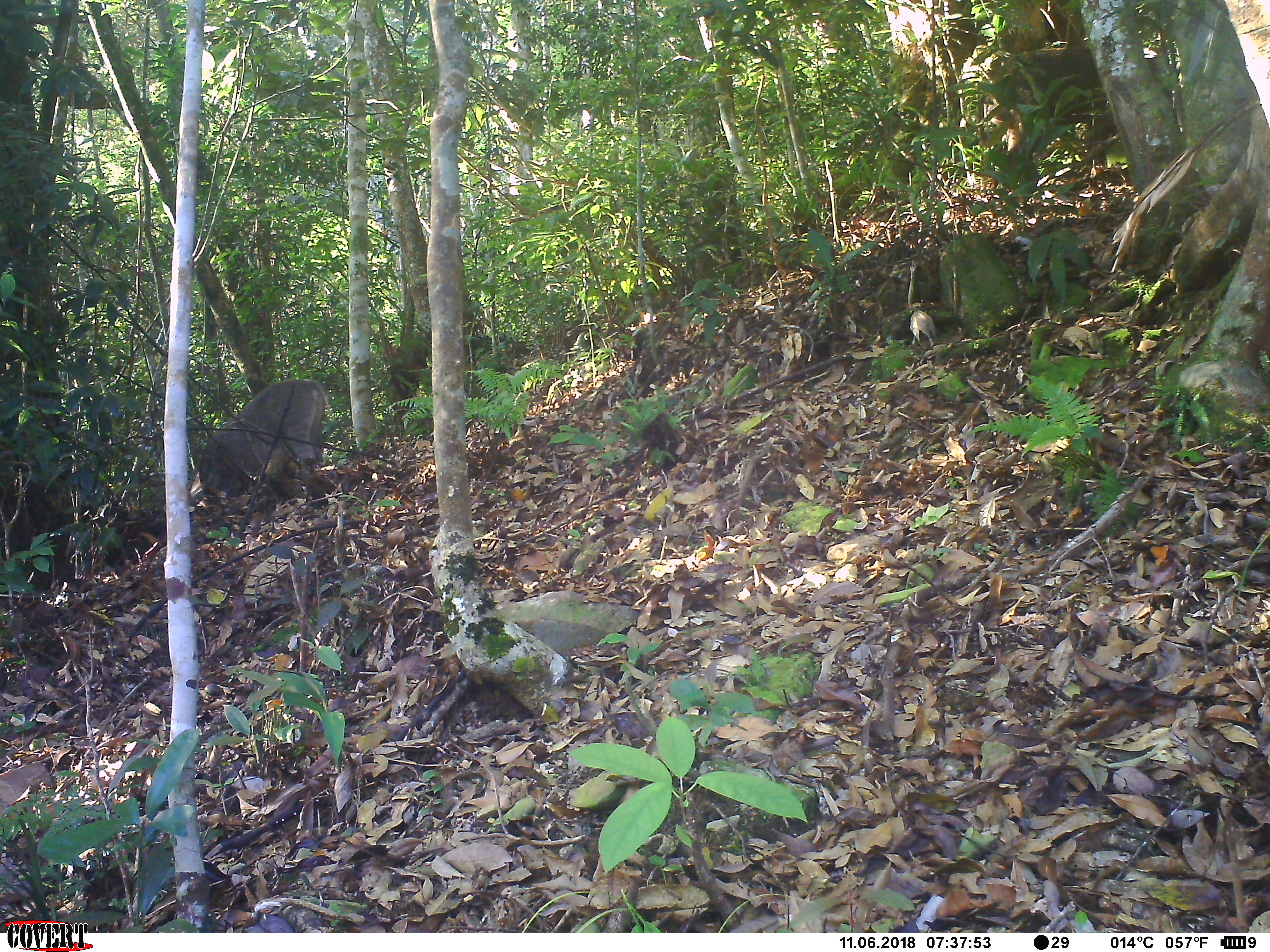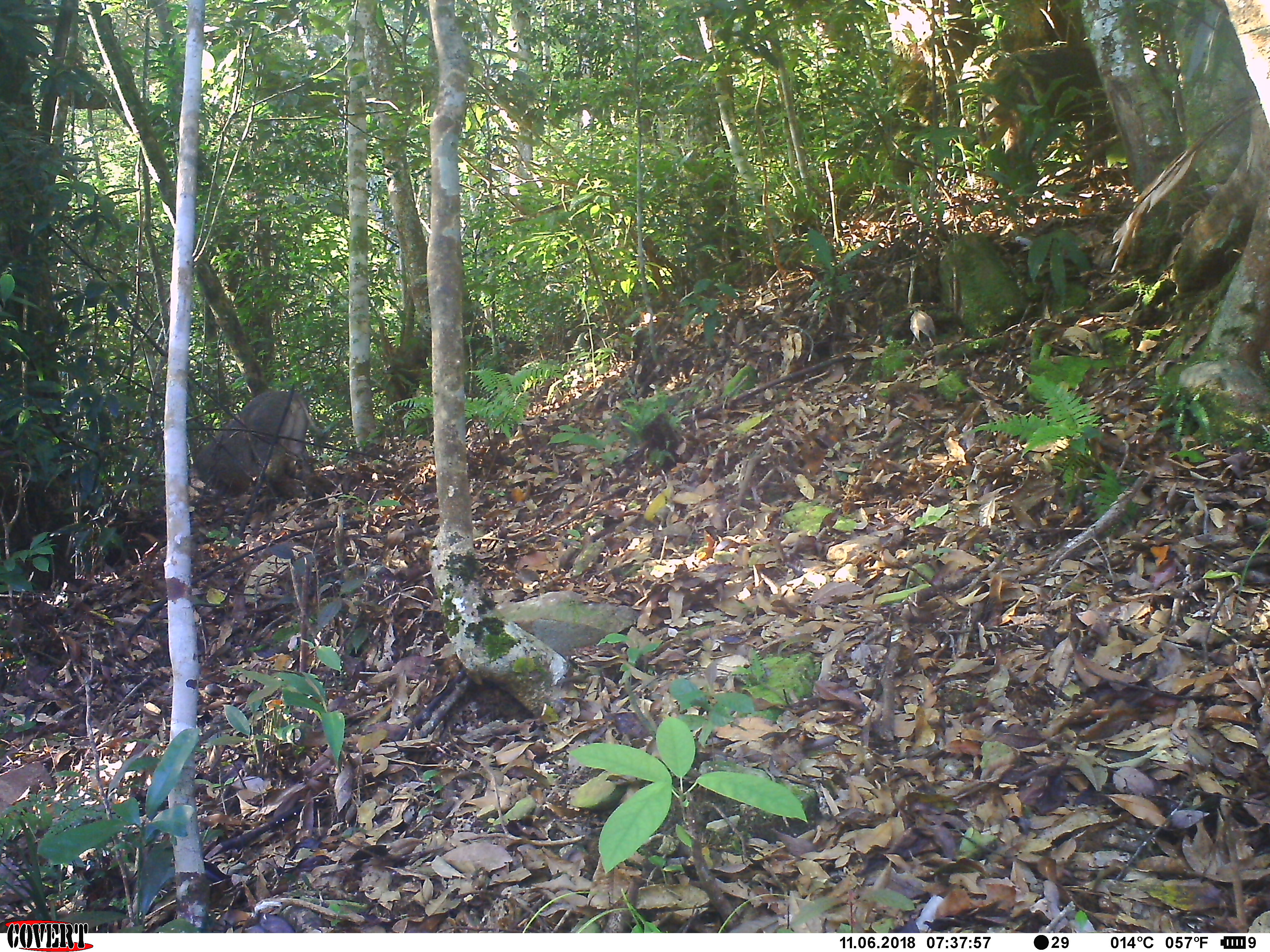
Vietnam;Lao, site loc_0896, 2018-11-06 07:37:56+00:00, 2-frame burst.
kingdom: Animalia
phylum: Chordata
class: Mammalia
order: Artiodactyla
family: Suidae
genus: Sus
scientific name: Sus scrofa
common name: eurasian wild pig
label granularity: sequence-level